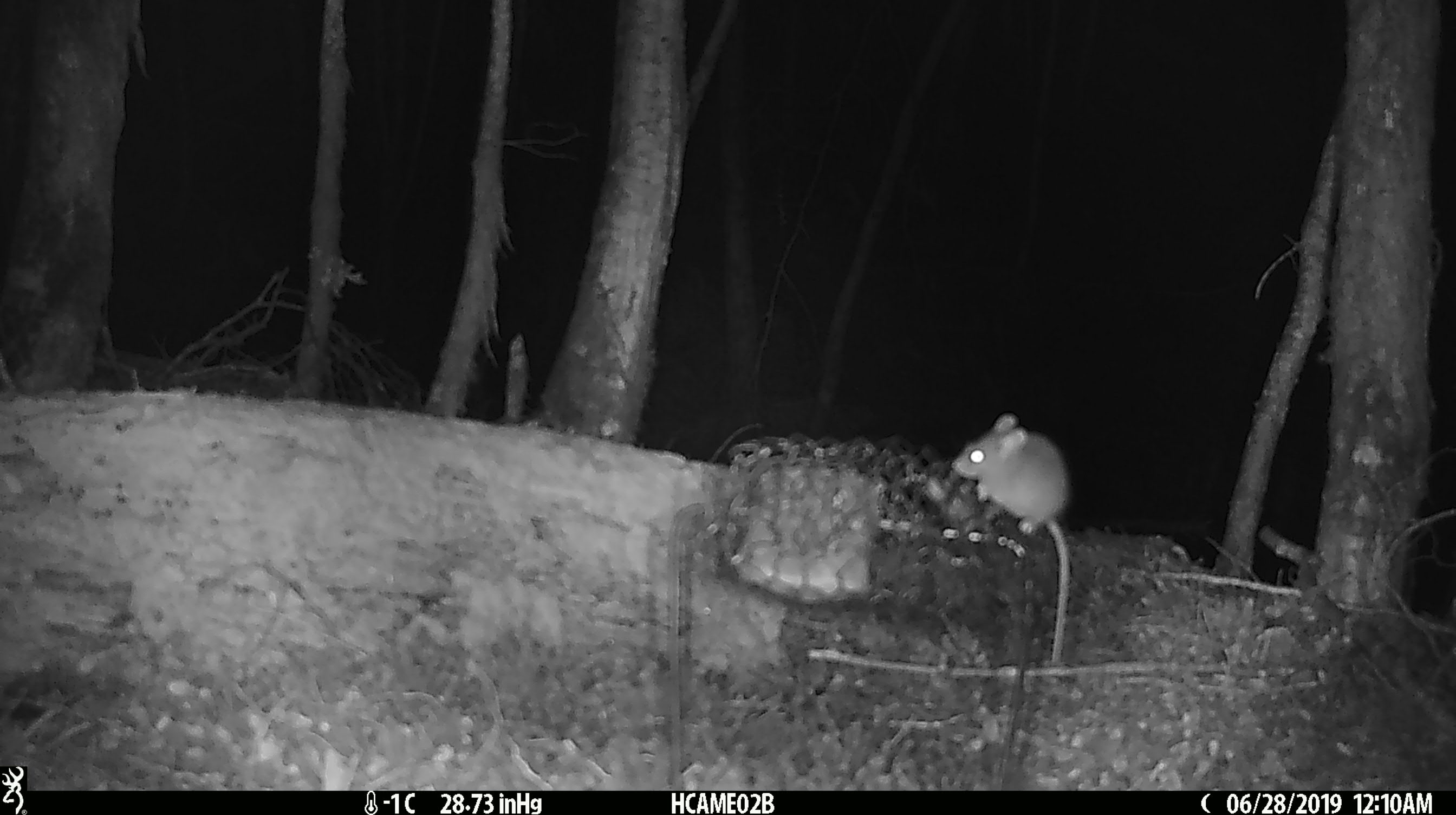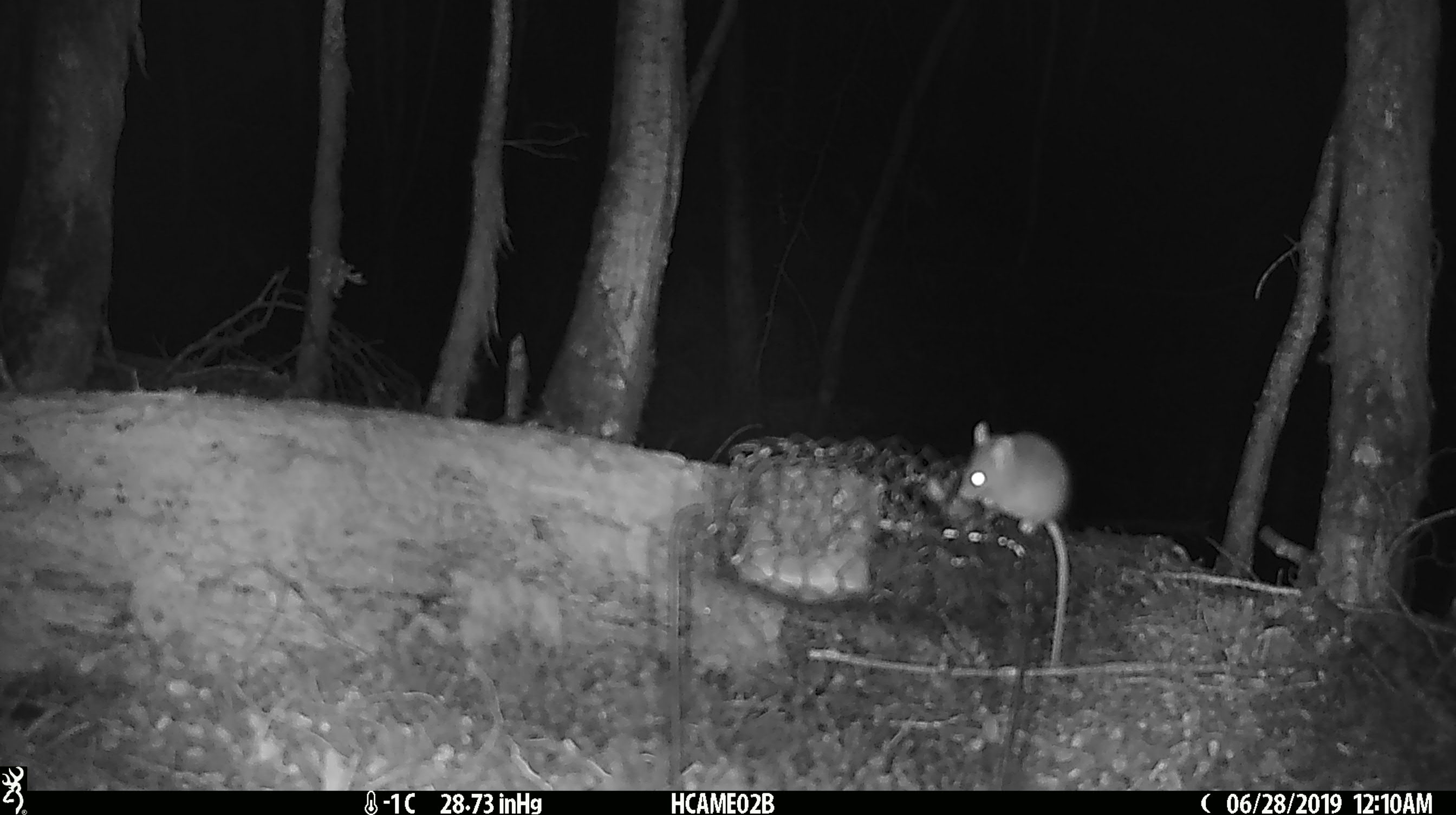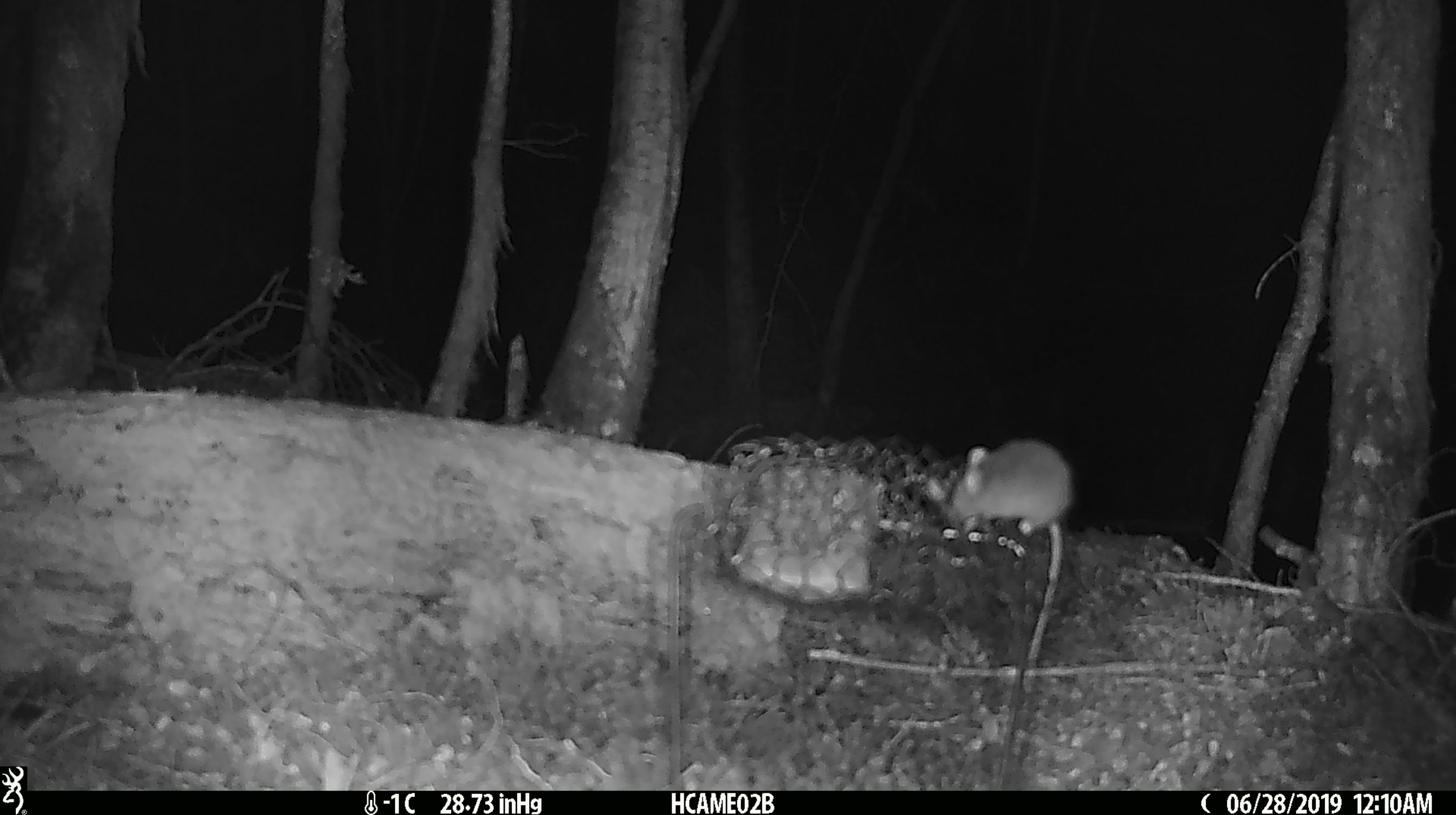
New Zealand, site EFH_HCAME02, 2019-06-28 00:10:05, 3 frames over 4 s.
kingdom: Animalia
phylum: Chordata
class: Mammalia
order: Rodentia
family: Muridae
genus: Mus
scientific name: Mus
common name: mouse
Mouse (Mus).